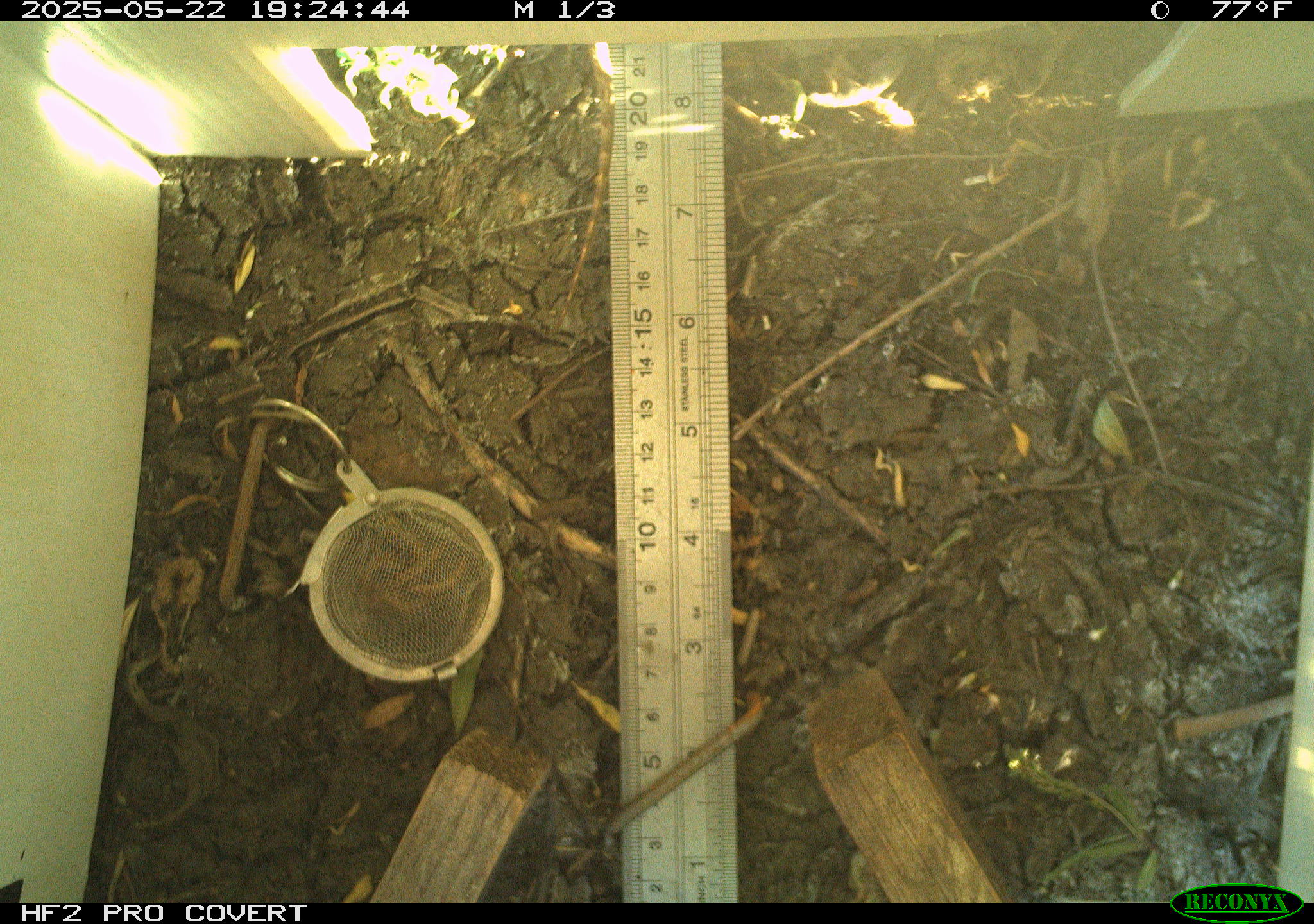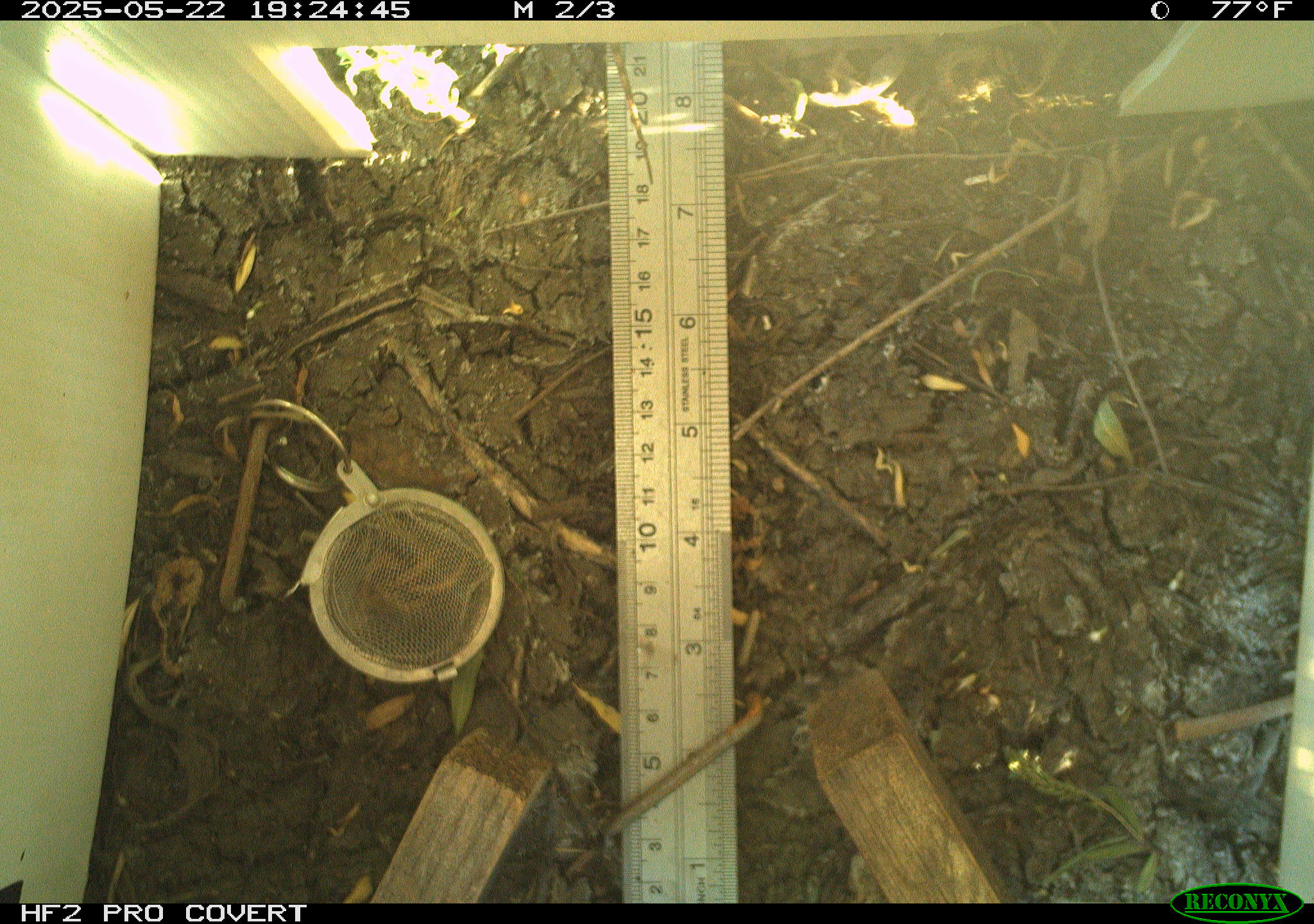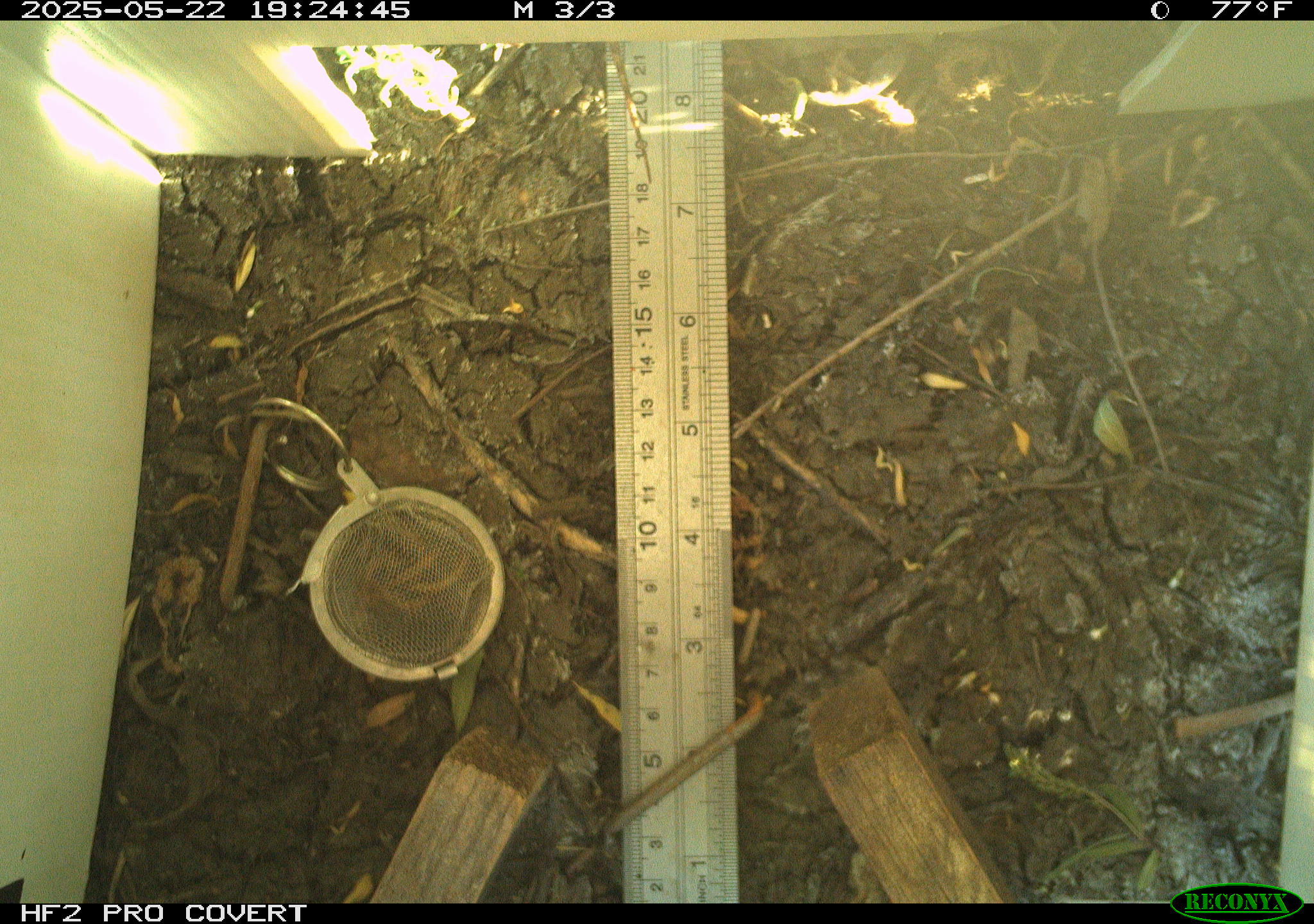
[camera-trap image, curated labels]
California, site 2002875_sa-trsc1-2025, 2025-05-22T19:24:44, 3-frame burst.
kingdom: Animalia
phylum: Chordata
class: Reptilia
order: Squamata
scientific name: Squamata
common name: lizards and snakes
Lizards and snakes (Squamata).